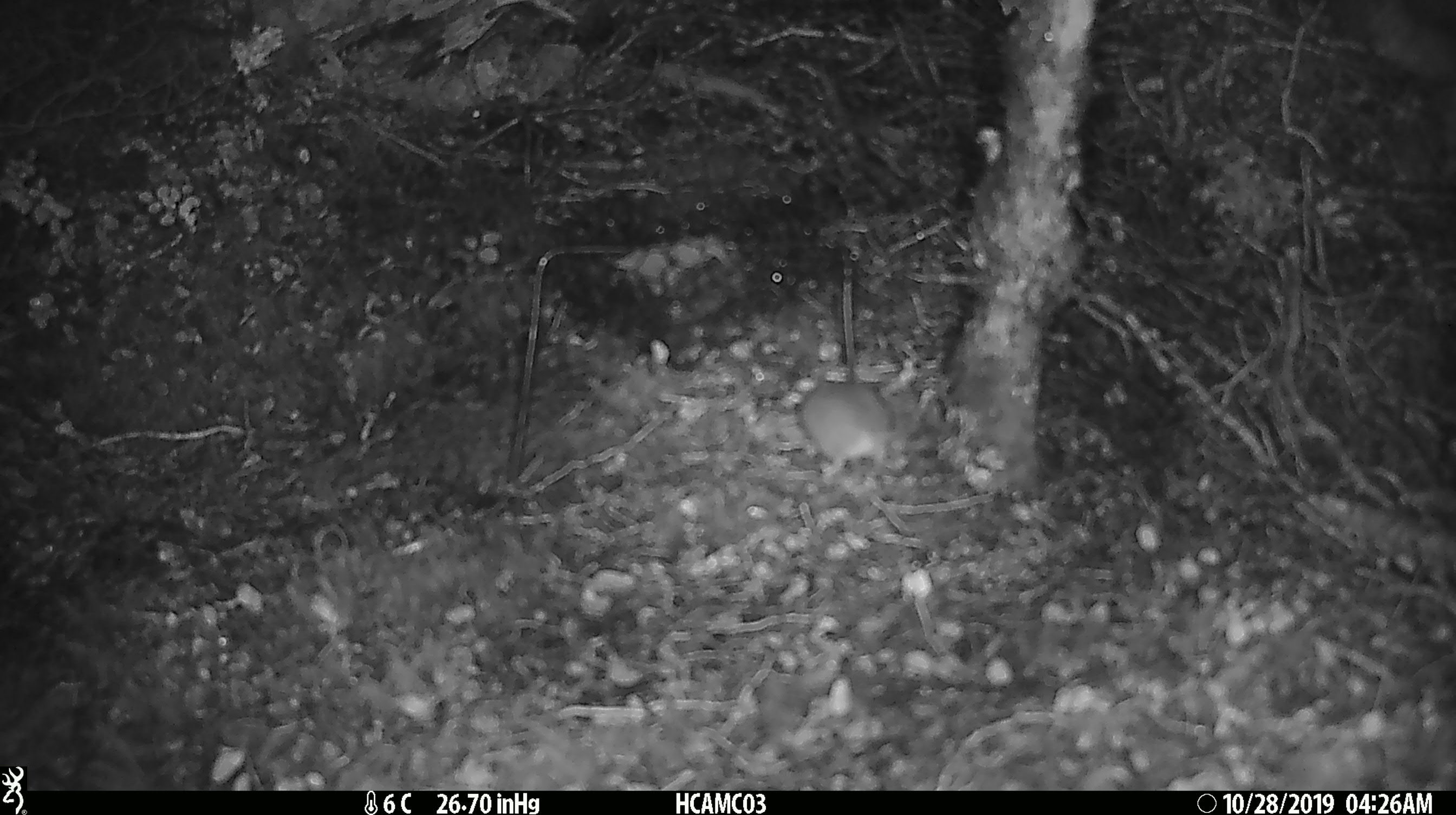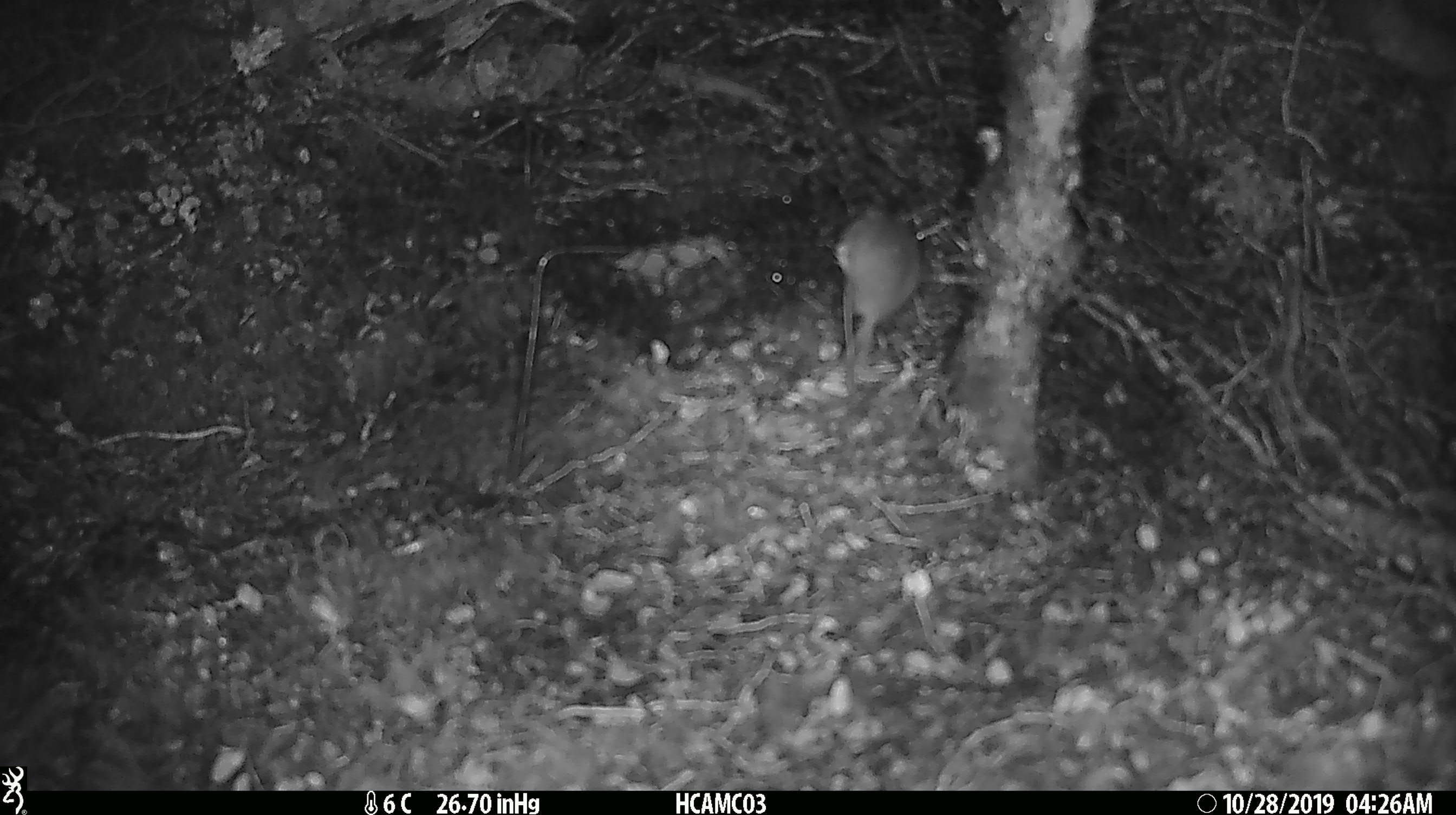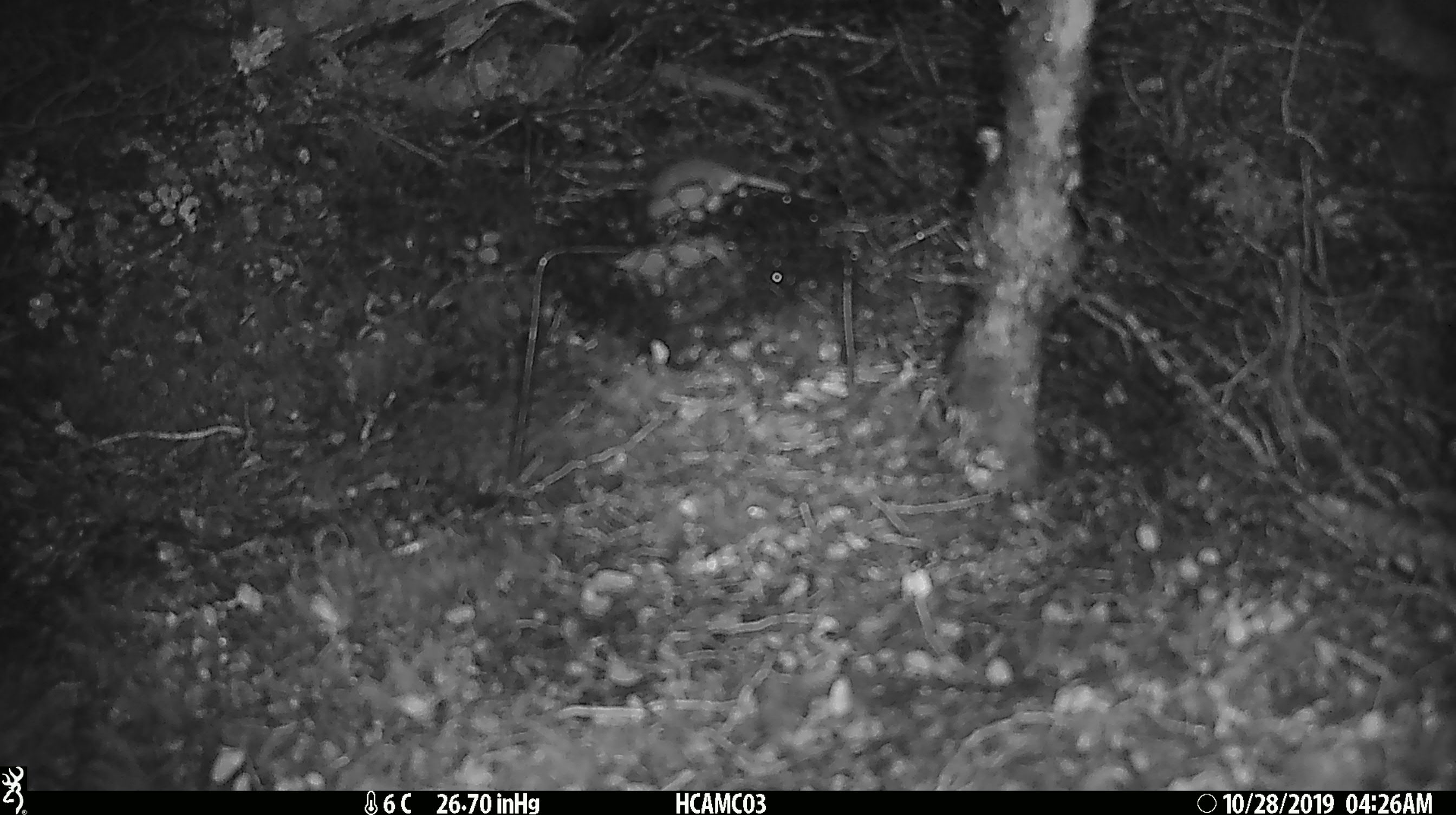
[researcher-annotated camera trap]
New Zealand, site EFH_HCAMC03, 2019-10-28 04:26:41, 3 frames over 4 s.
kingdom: Animalia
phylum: Chordata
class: Mammalia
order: Rodentia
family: Muridae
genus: Mus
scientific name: Mus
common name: mouse